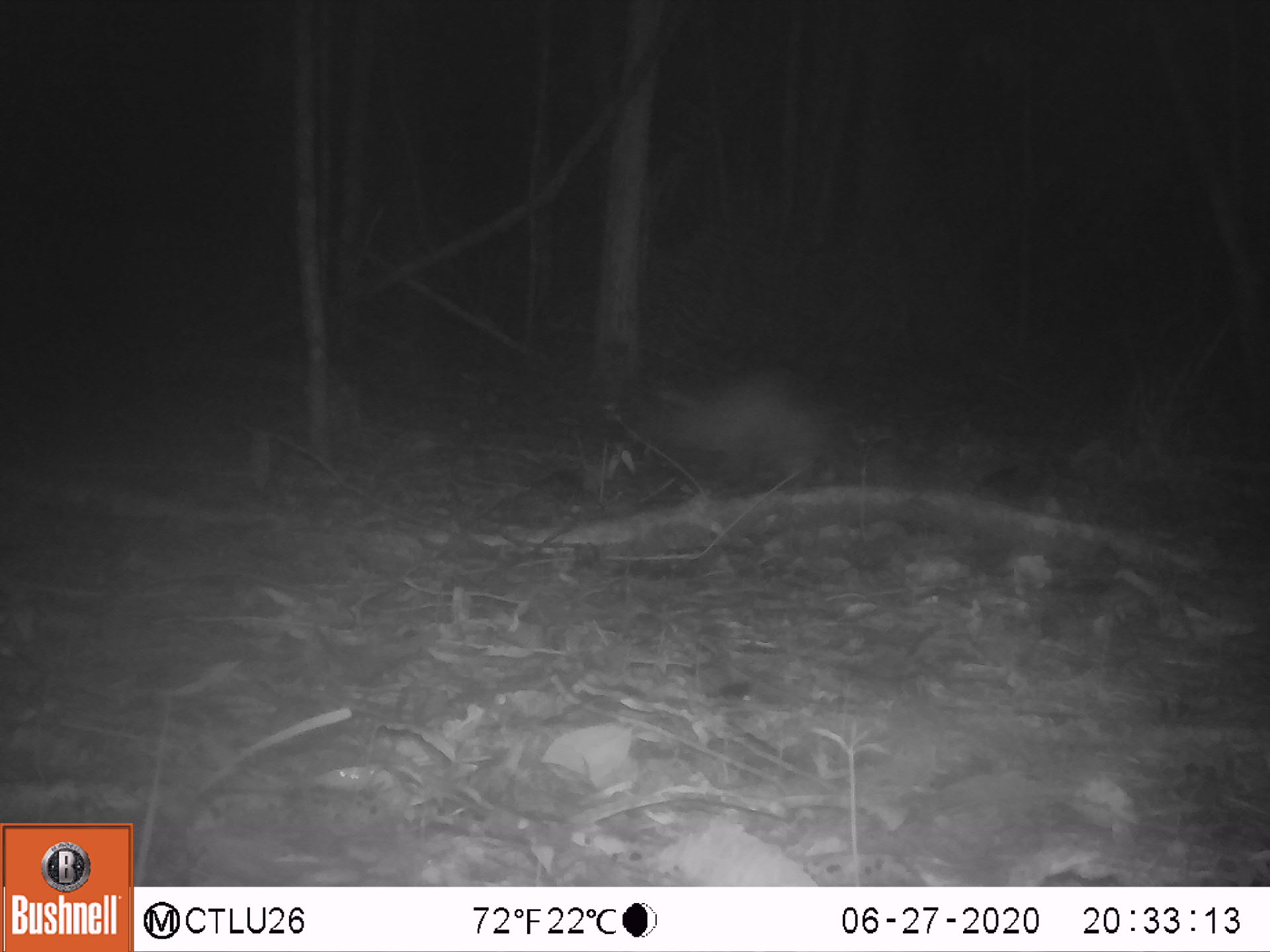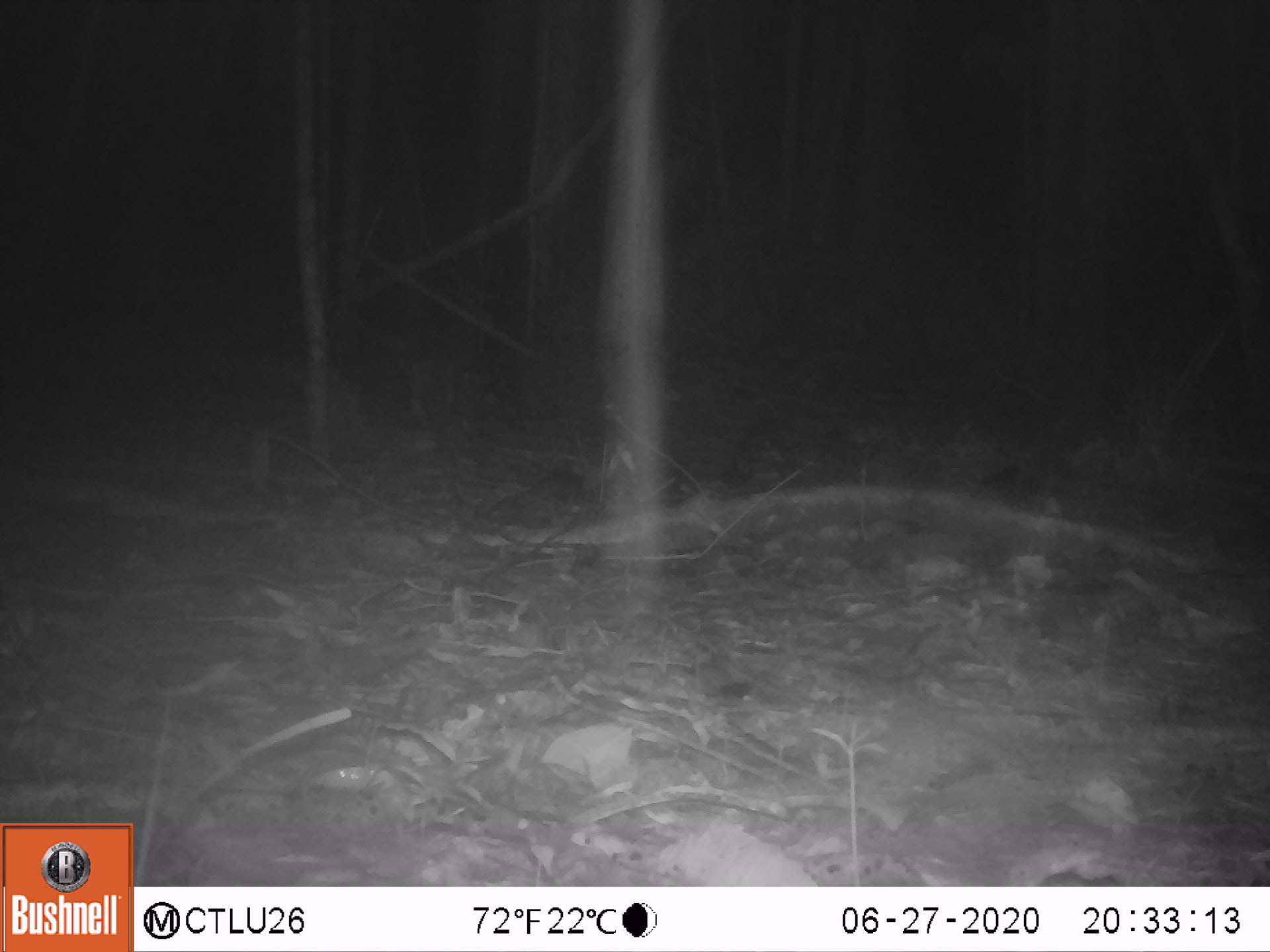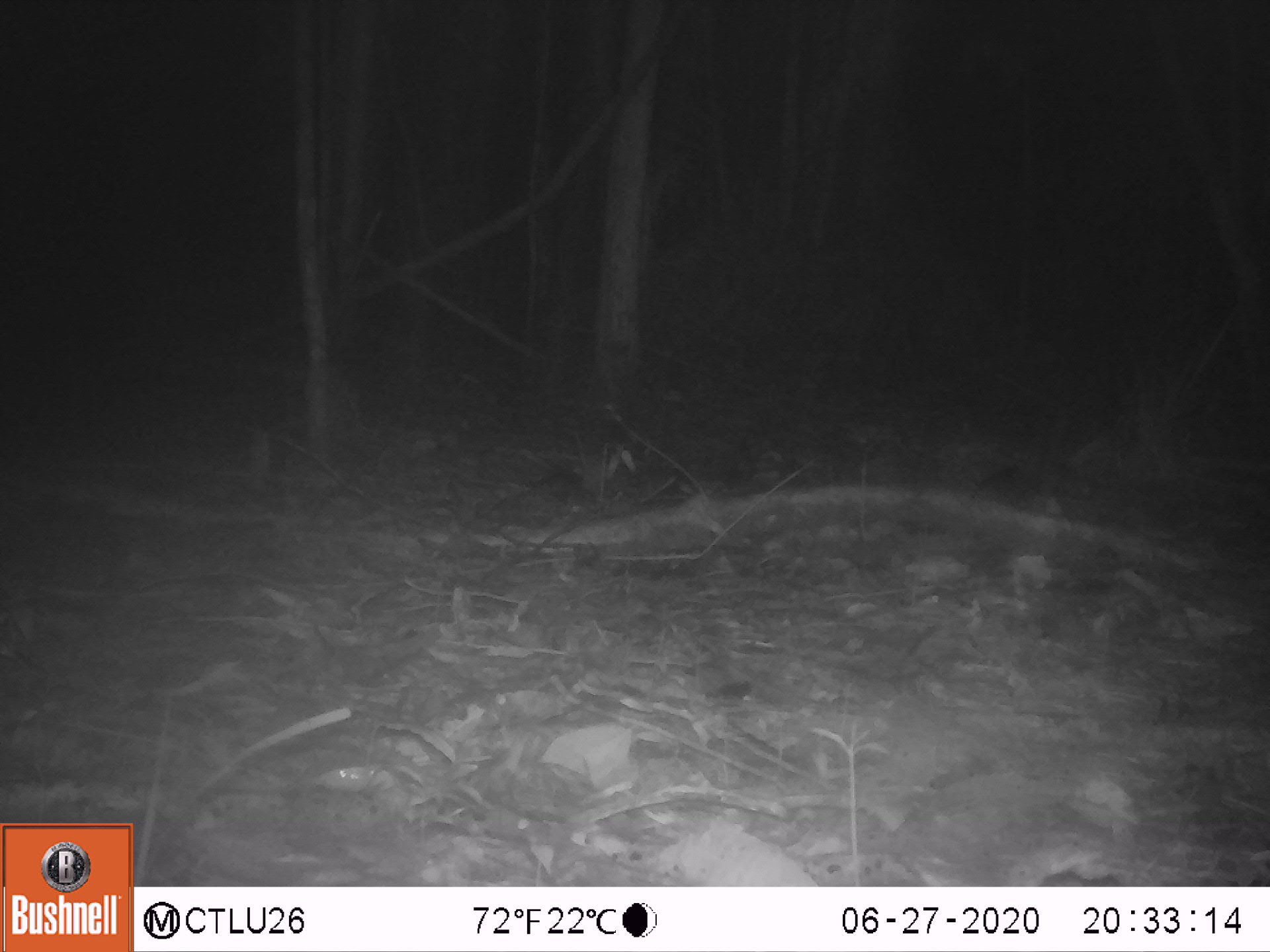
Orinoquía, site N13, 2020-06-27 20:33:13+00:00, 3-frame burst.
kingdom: Animalia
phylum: Chordata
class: Mammalia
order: Cingulata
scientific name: Cingulata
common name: armadillo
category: unknown armadillo